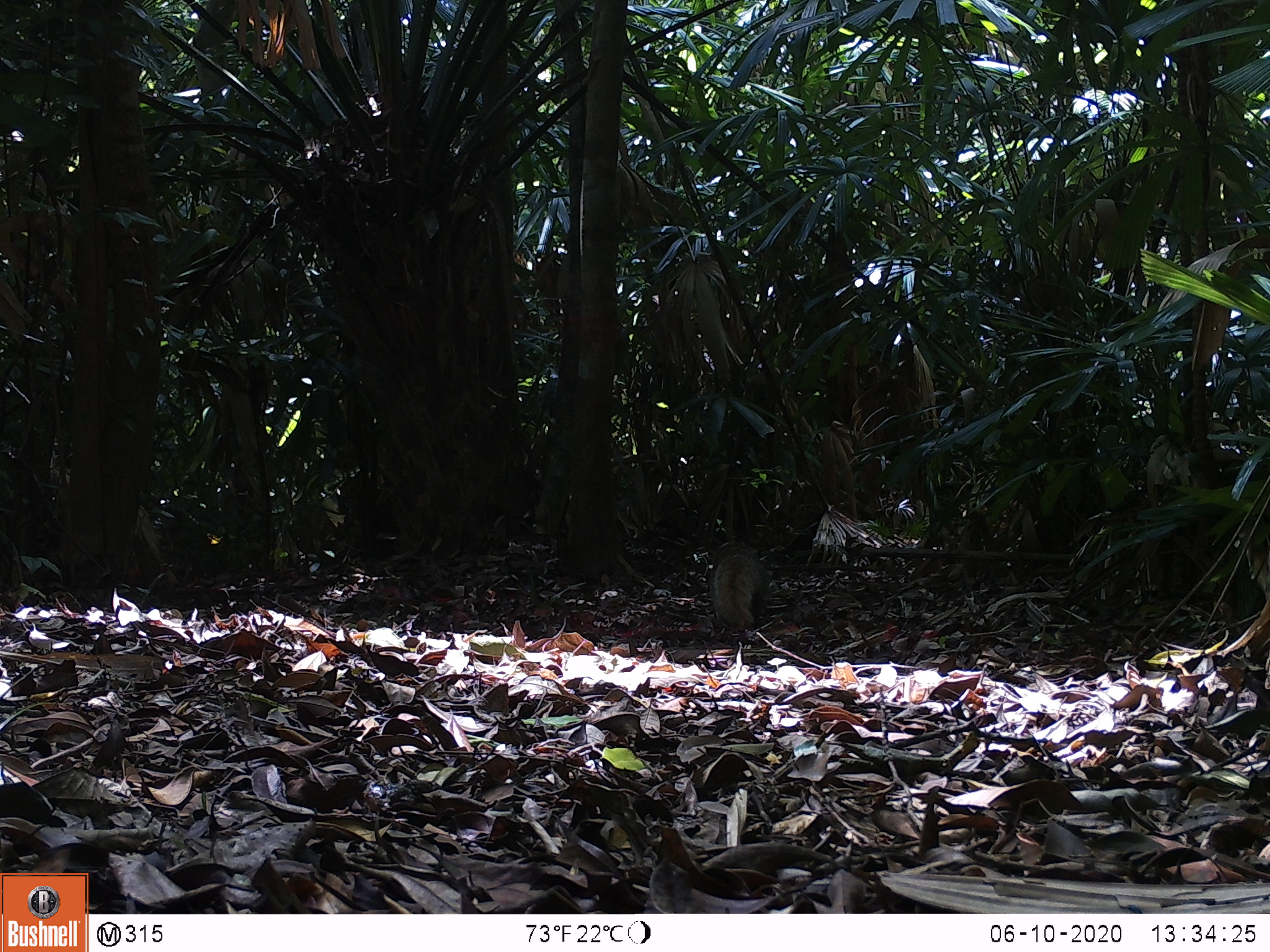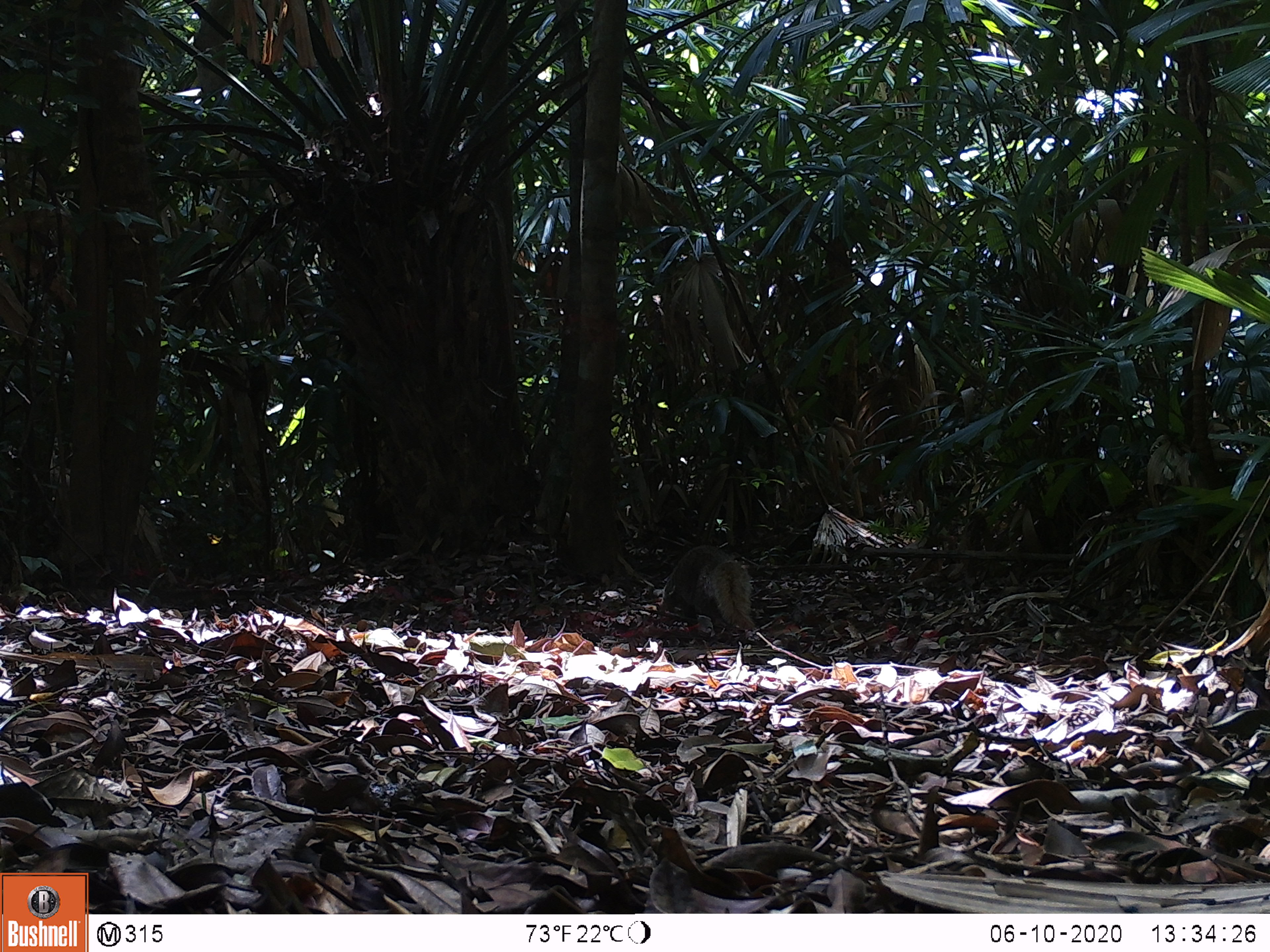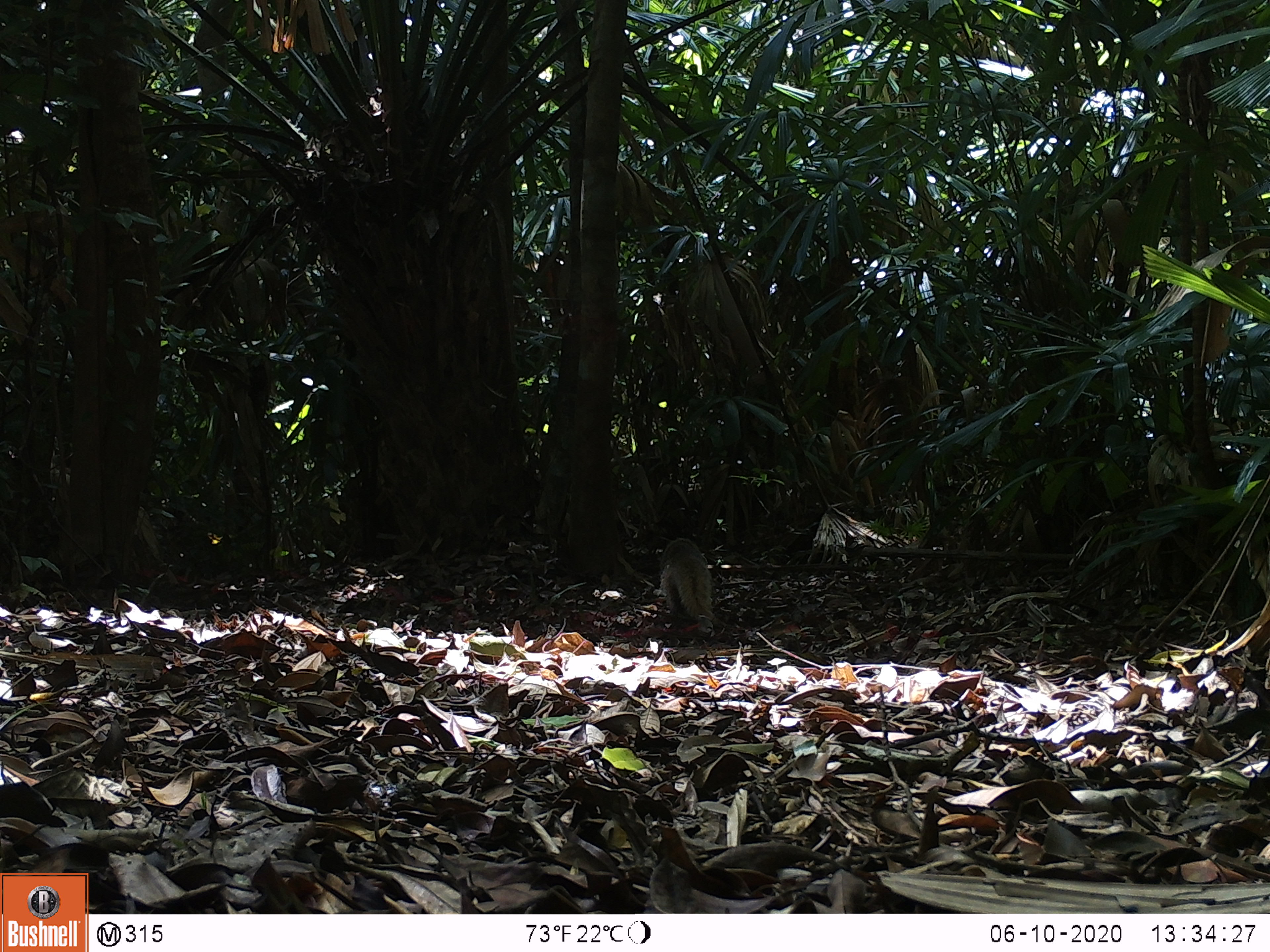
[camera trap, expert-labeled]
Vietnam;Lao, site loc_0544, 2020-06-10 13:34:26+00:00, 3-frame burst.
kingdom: Animalia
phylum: Chordata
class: Mammalia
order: Carnivora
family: Herpestidae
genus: Urva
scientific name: Urva urva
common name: crab-eating mongoose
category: crab eating mongoose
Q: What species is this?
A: Crab eating mongoose (crab-eating mongoose) (Urva urva).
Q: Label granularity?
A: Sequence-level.